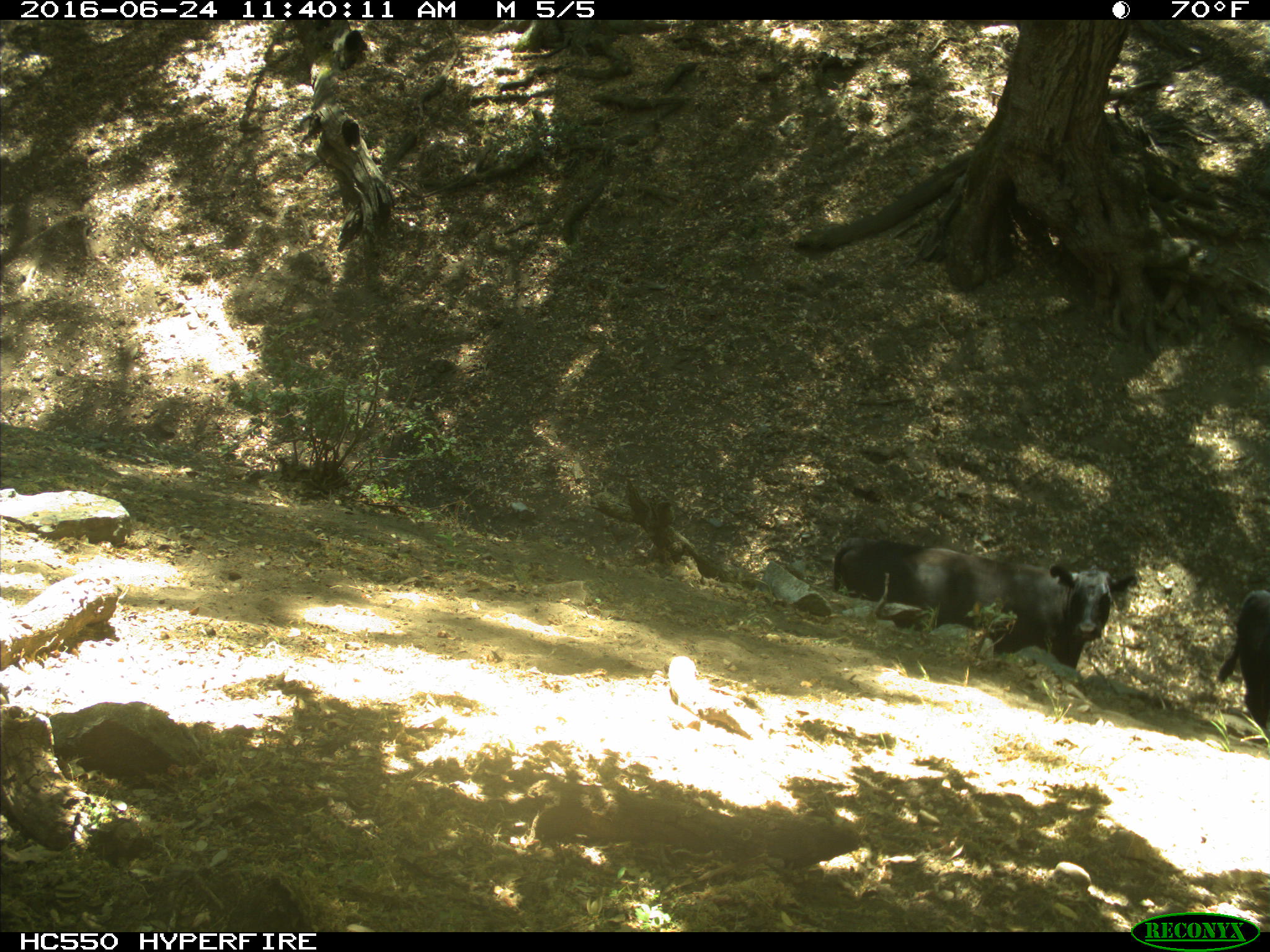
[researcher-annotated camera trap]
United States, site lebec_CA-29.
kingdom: Animalia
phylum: Chordata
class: Mammalia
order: Artiodactyla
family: Bovidae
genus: Bos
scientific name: Bos taurus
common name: domestic cow